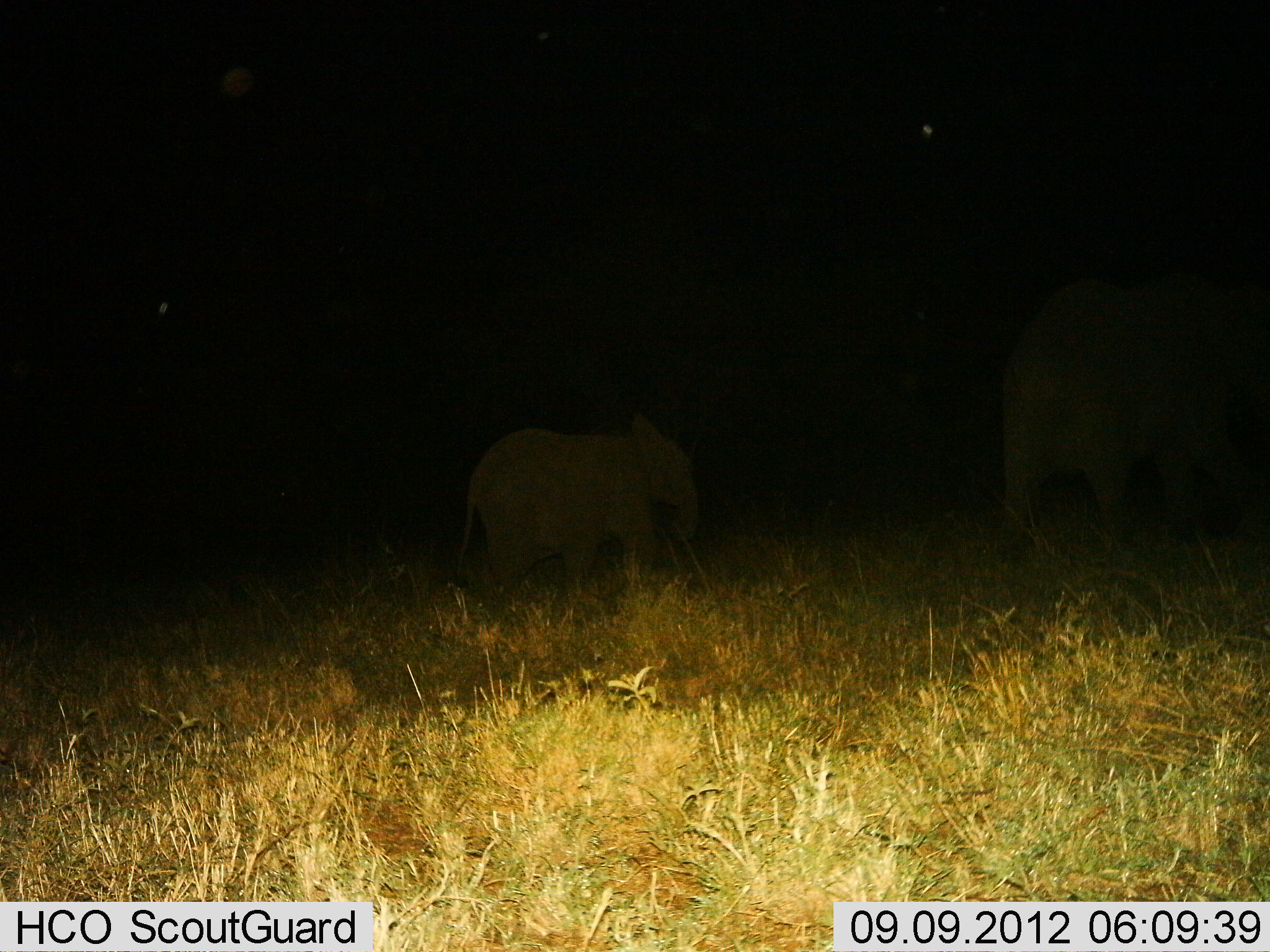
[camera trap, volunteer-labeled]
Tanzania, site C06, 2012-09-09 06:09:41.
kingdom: Animalia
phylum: Chordata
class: Mammalia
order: Proboscidea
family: Elephantidae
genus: Loxodonta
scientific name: Loxodonta africana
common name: african bush elephant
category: elephant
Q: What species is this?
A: Elephant (african bush elephant) (Loxodonta africana).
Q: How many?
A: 2.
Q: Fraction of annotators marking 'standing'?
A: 30%.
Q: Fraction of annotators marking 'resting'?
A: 0%.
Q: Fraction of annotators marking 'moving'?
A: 70%.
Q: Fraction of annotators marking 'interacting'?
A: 0%.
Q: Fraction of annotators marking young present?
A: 70%.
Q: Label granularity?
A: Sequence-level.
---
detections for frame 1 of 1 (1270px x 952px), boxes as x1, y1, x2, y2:
animal: 986, 298, 1234, 549; 462, 413, 705, 596